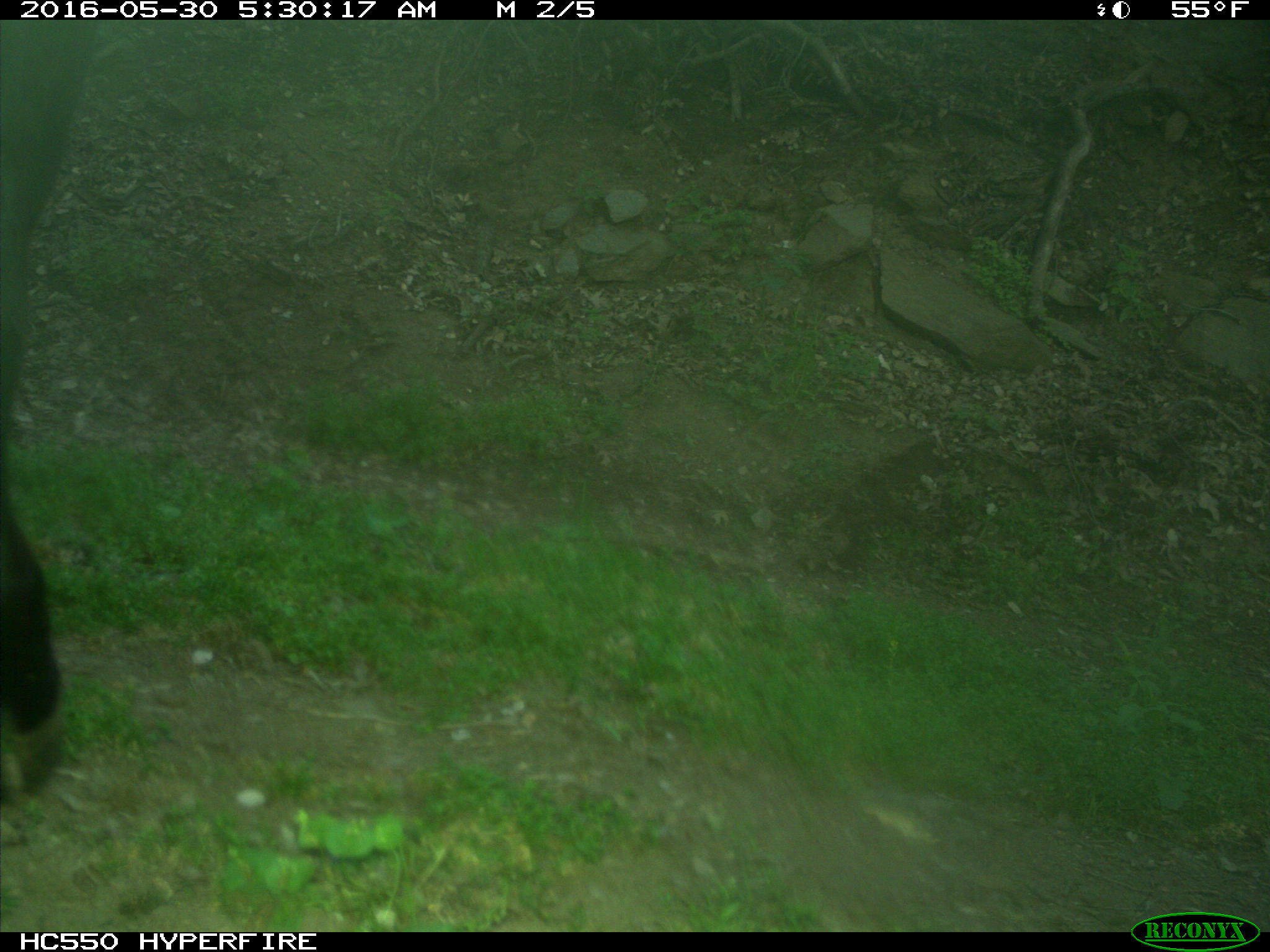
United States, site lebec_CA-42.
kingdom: Animalia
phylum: Chordata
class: Mammalia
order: Artiodactyla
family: Bovidae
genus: Bos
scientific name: Bos taurus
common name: domestic cow